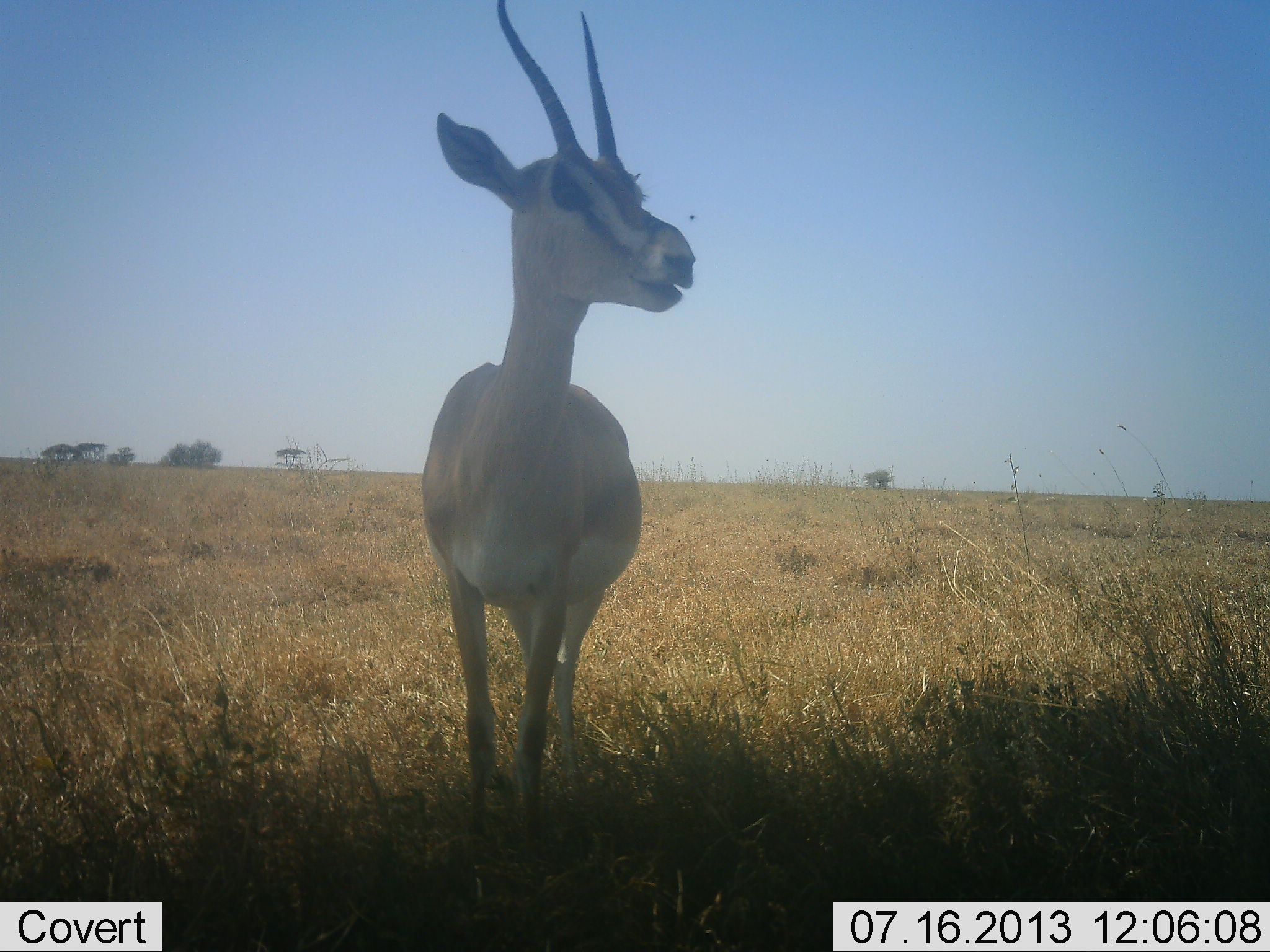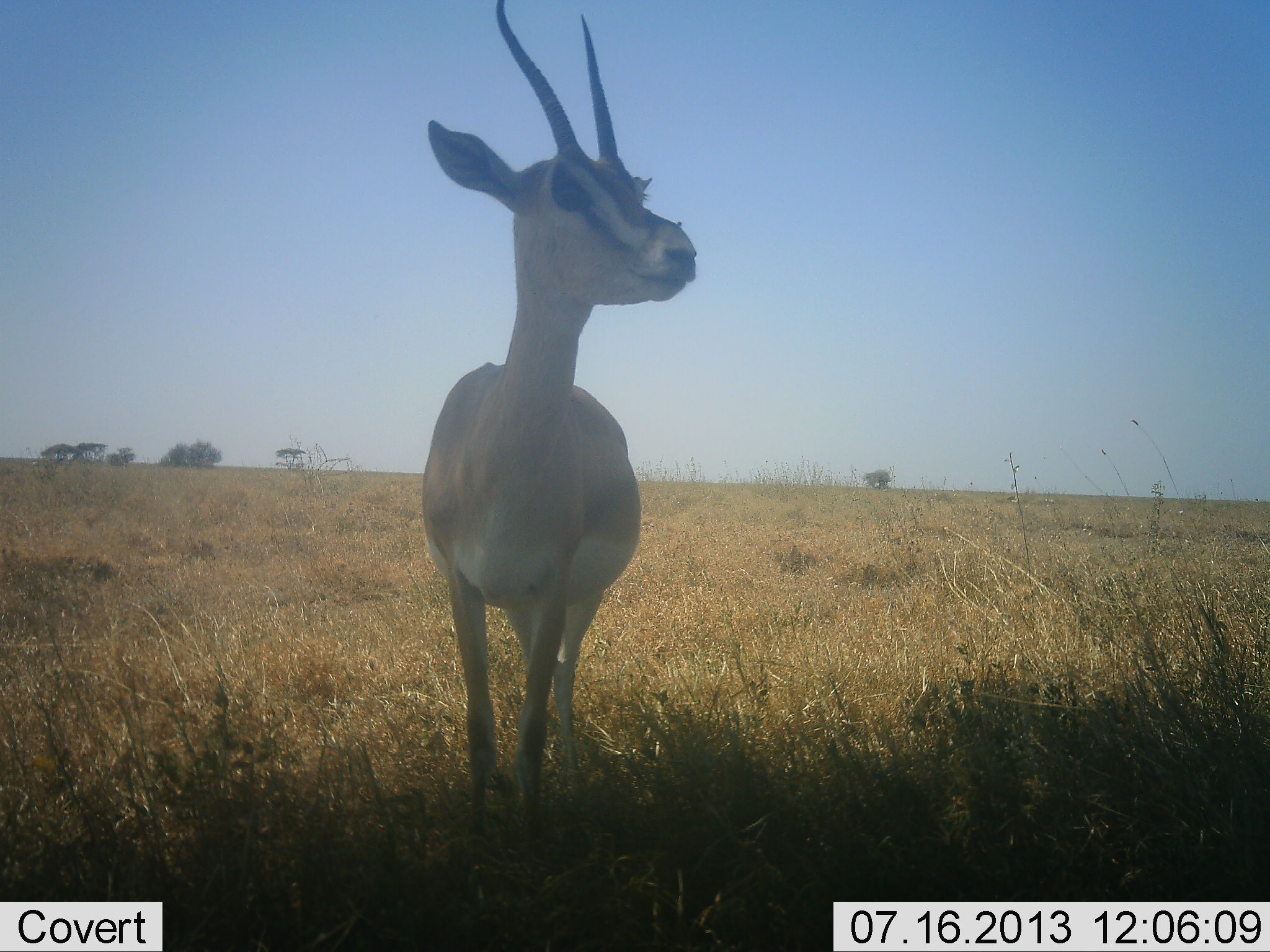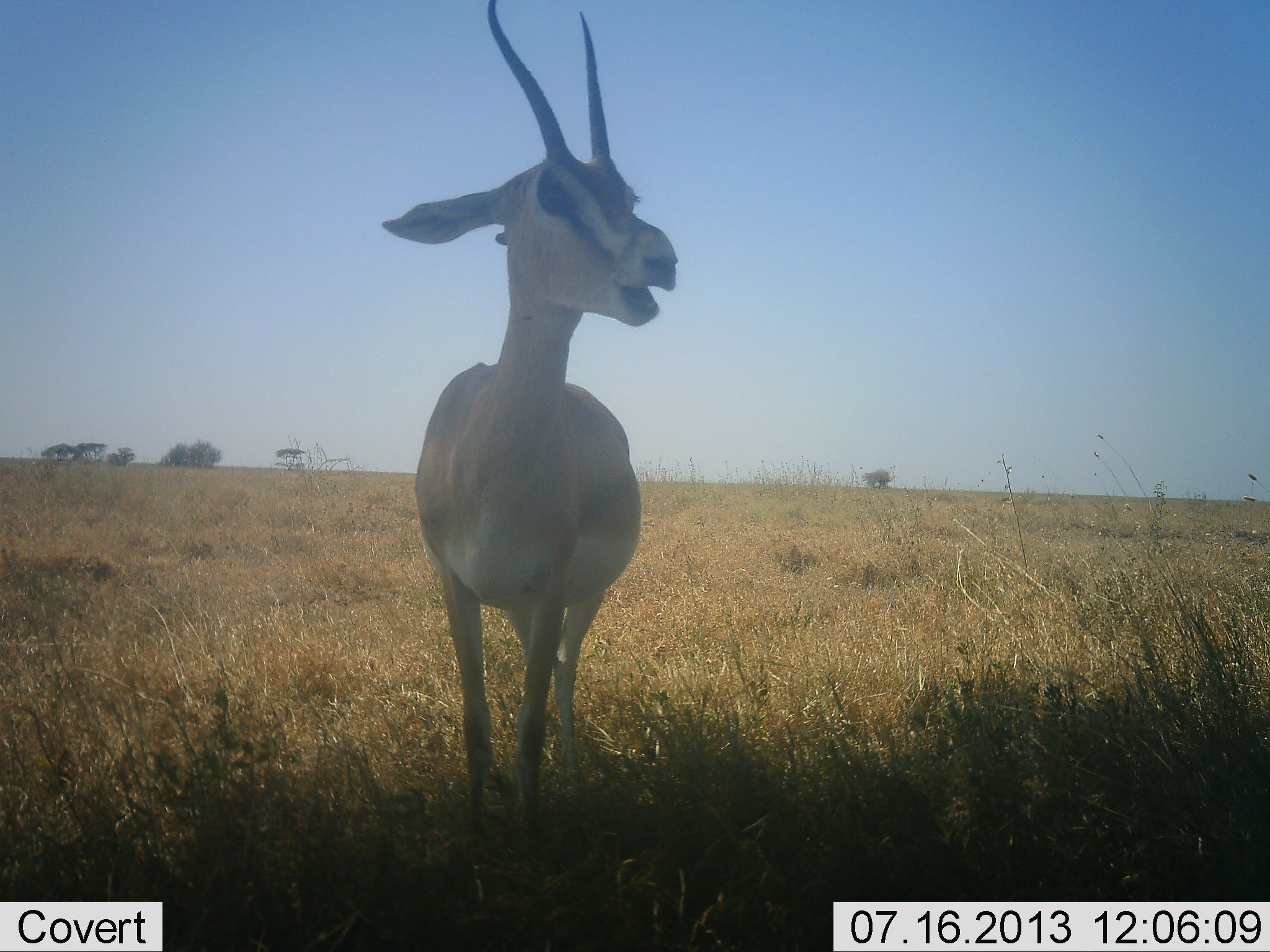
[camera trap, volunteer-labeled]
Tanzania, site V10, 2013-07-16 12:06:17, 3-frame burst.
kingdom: Animalia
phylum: Chordata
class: Mammalia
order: Artiodactyla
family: Bovidae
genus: Nanger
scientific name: Nanger granti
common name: grant's gazelle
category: gazellegrants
Gazellegrants (grant's gazelle) (Nanger granti), count 1. Behavior (volunteer vote fractions): standing 100%, resting 0%, moving 0%, interacting 0%. Young present (vote fraction): 0%. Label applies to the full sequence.